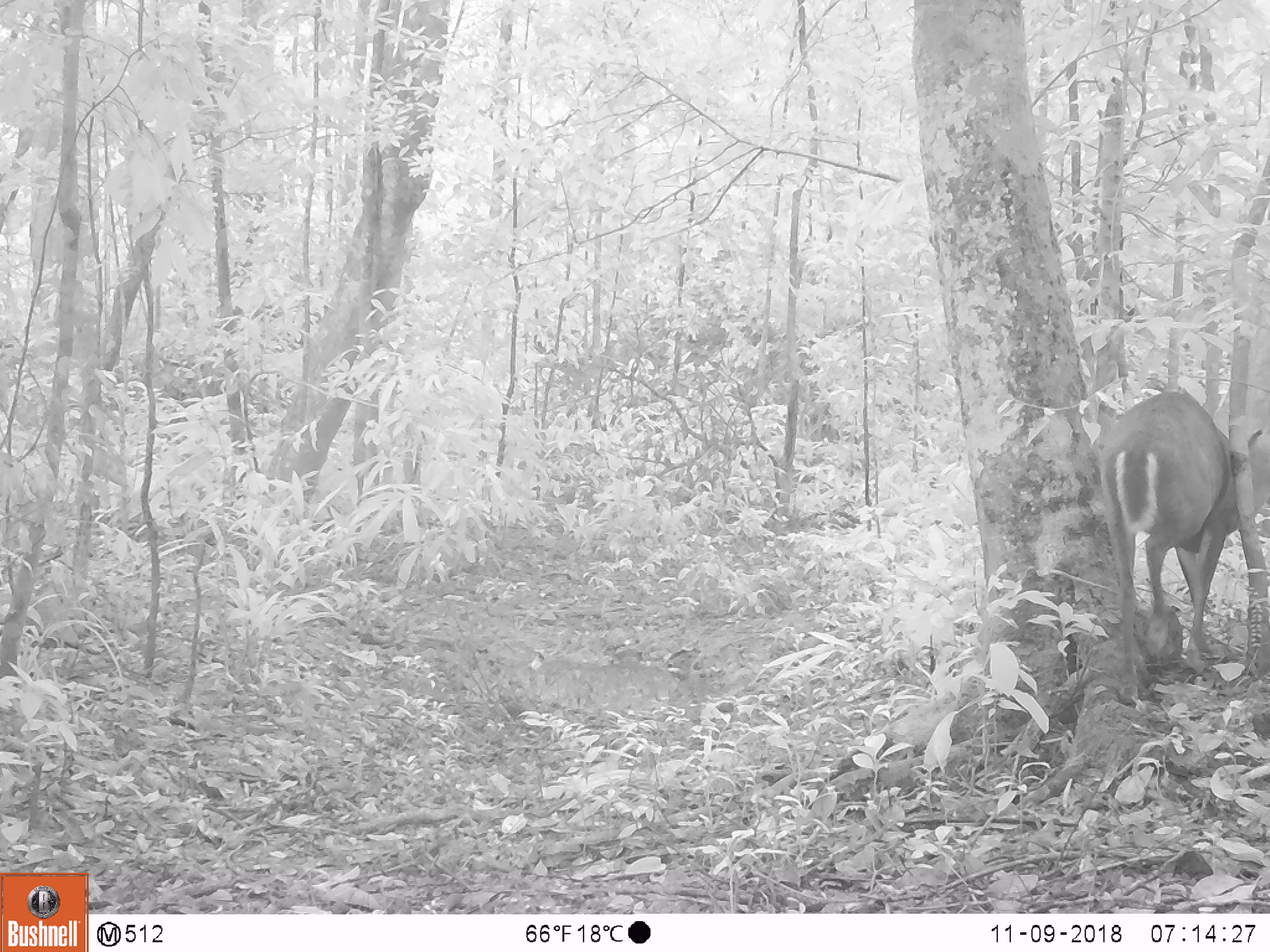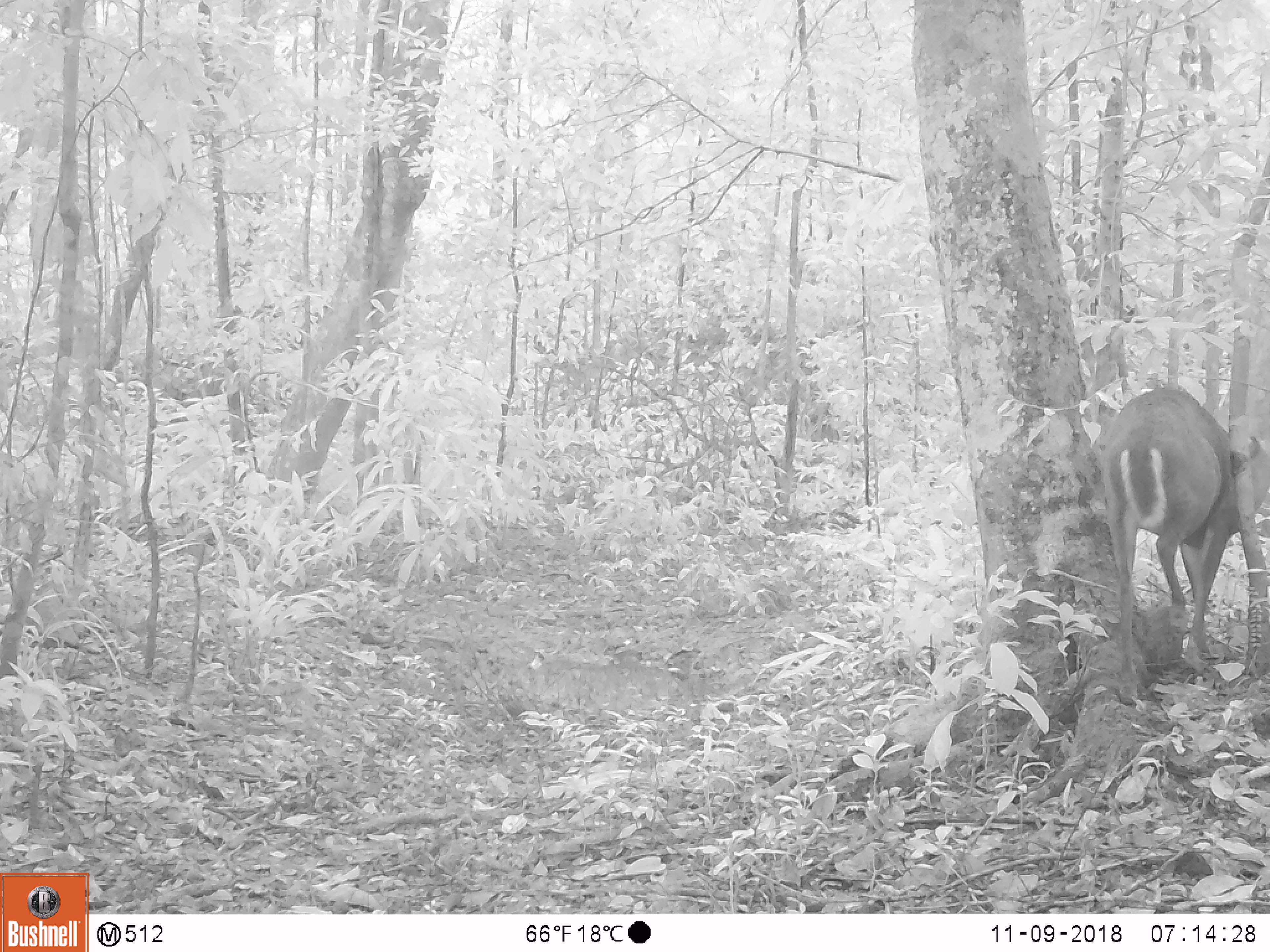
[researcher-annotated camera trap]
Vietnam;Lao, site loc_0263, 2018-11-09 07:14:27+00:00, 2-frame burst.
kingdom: Animalia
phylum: Chordata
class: Mammalia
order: Artiodactyla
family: Cervidae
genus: Muntiacus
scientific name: Muntiacus vuquangensis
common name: large-antlered muntjac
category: large antlered muntjac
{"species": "large antlered muntjac (large-antlered muntjac) (Muntiacus vuquangensis)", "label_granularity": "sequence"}